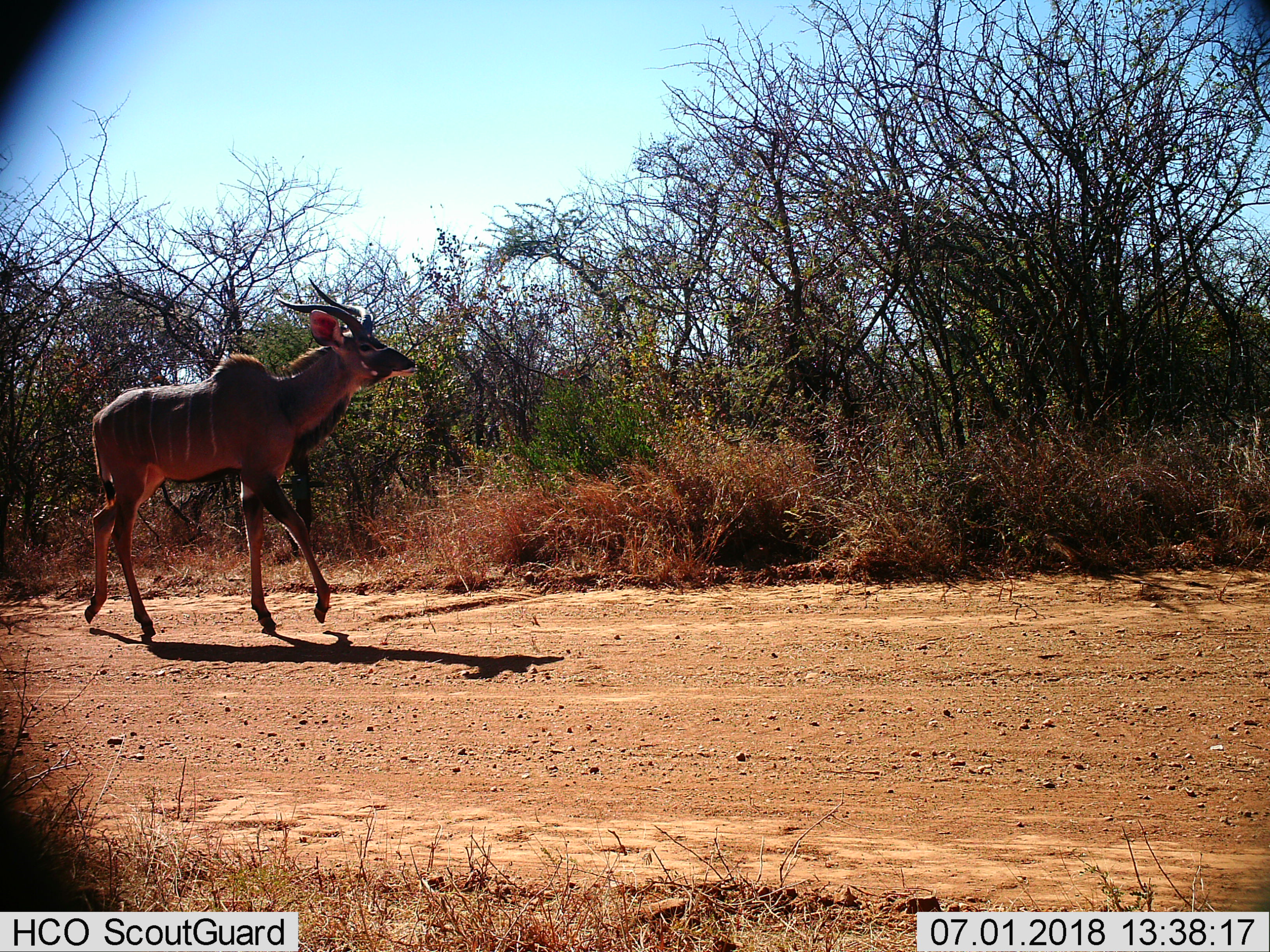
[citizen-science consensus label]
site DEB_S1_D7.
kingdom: Animalia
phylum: Chordata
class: Mammalia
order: Artiodactyla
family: Bovidae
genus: Tragelaphus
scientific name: Tragelaphus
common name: kudu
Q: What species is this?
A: Kudu (Tragelaphus).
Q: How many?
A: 1.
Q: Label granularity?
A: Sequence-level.